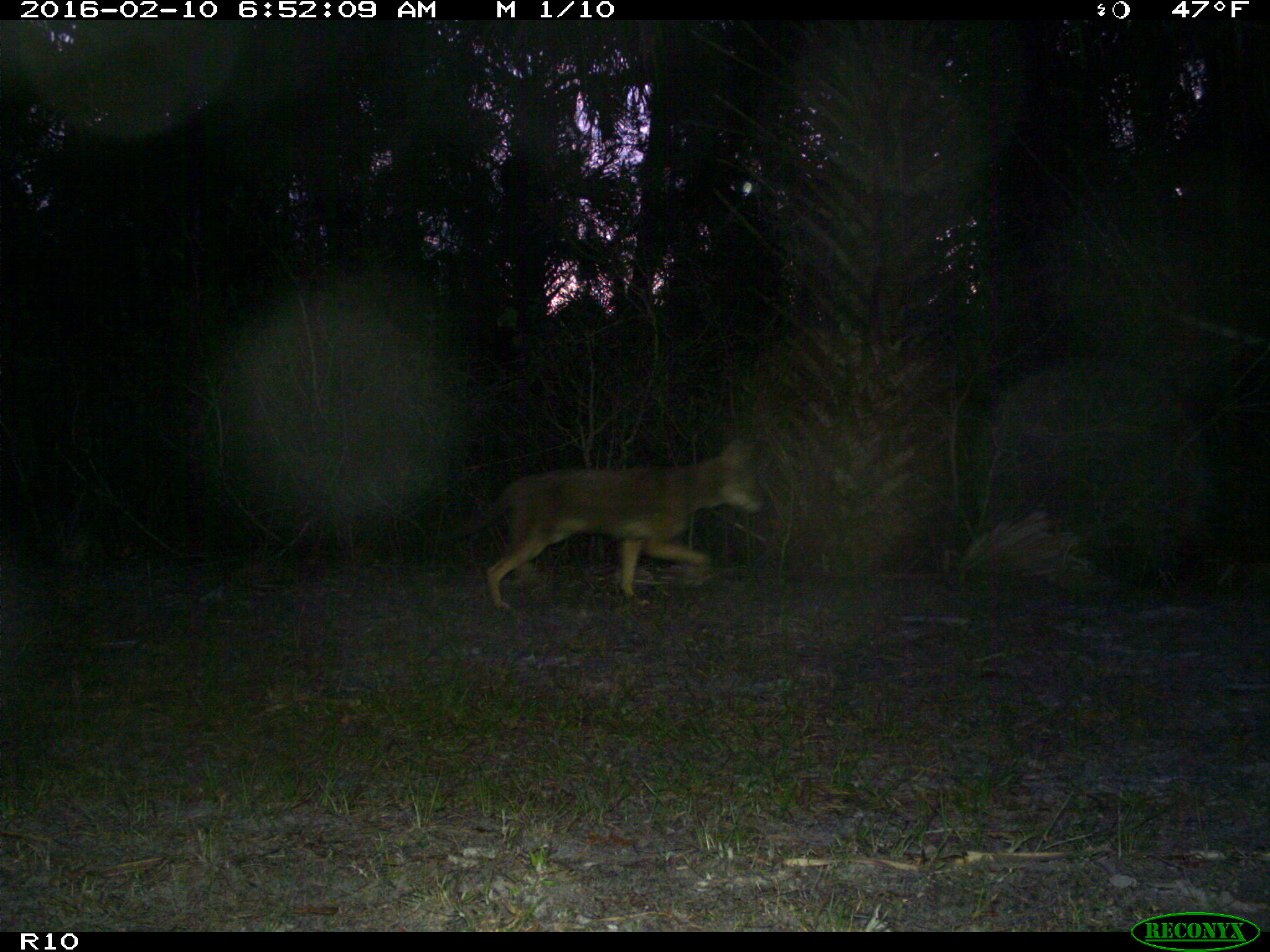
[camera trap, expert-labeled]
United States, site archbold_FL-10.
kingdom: Animalia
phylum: Chordata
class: Mammalia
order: Carnivora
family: Canidae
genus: Canis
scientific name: Canis latrans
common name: coyote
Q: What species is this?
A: Canis latrans (coyote).